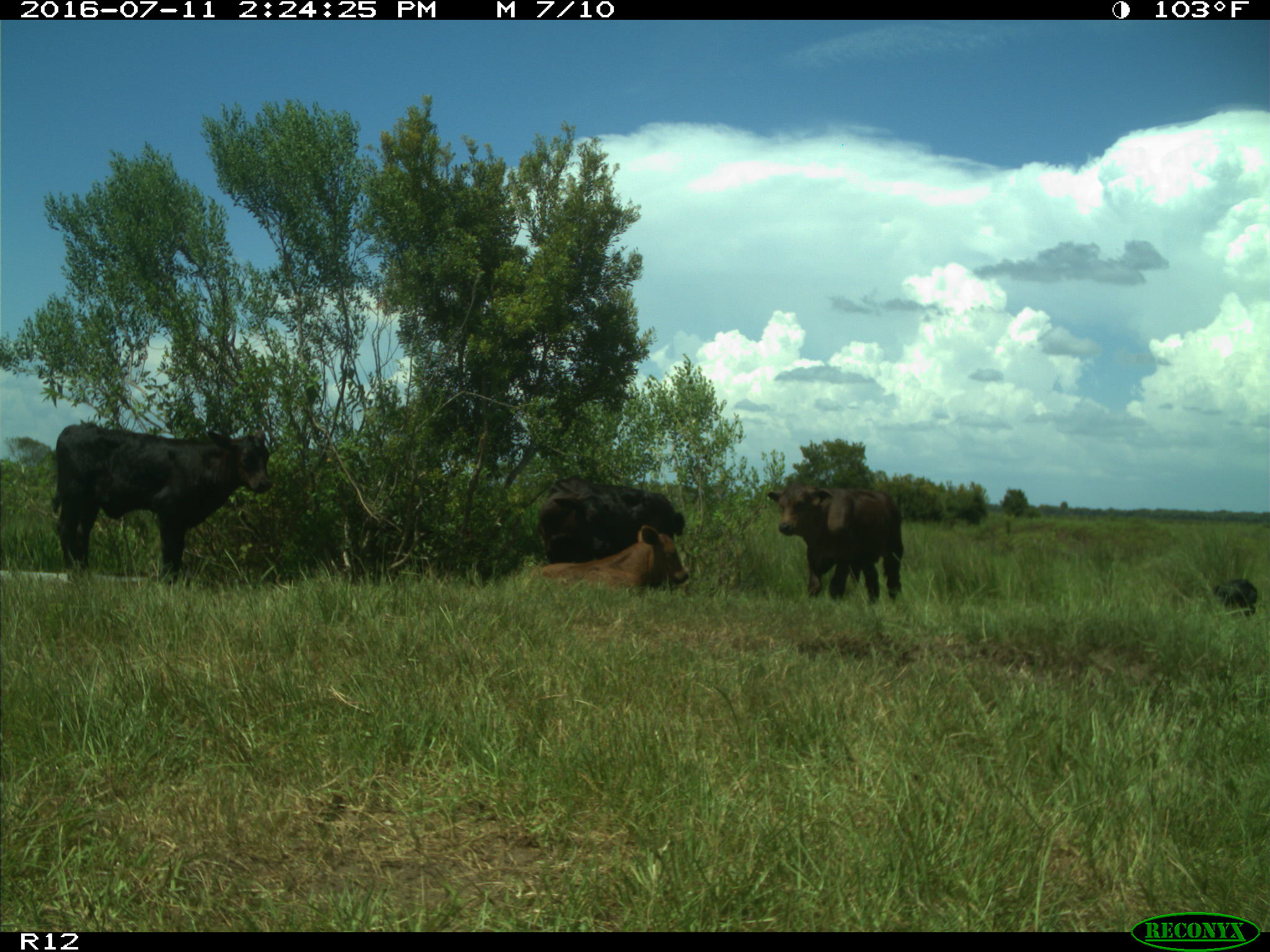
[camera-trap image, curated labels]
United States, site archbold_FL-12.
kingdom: Animalia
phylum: Chordata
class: Mammalia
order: Artiodactyla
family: Bovidae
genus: Bos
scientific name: Bos taurus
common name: domestic cow